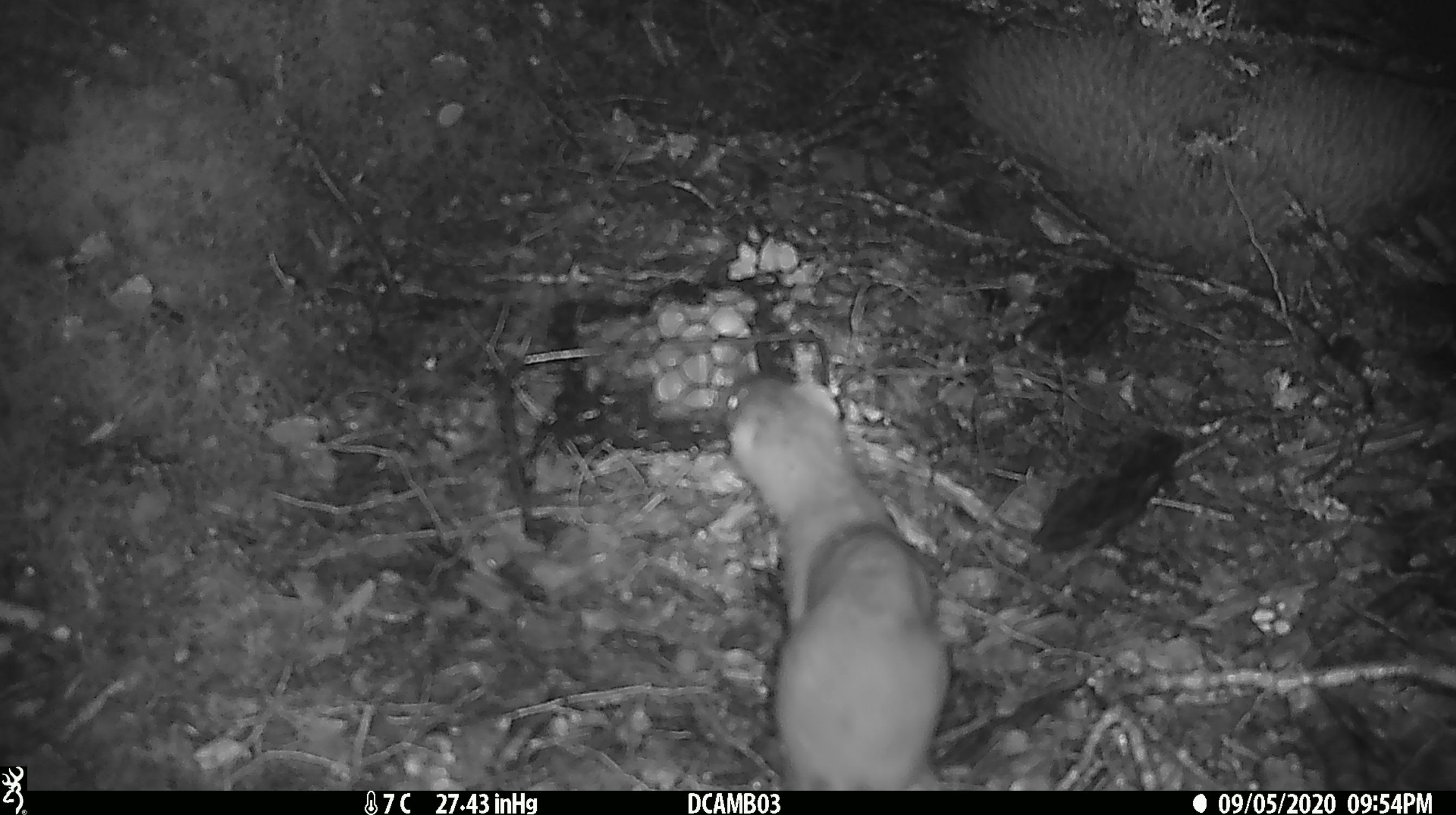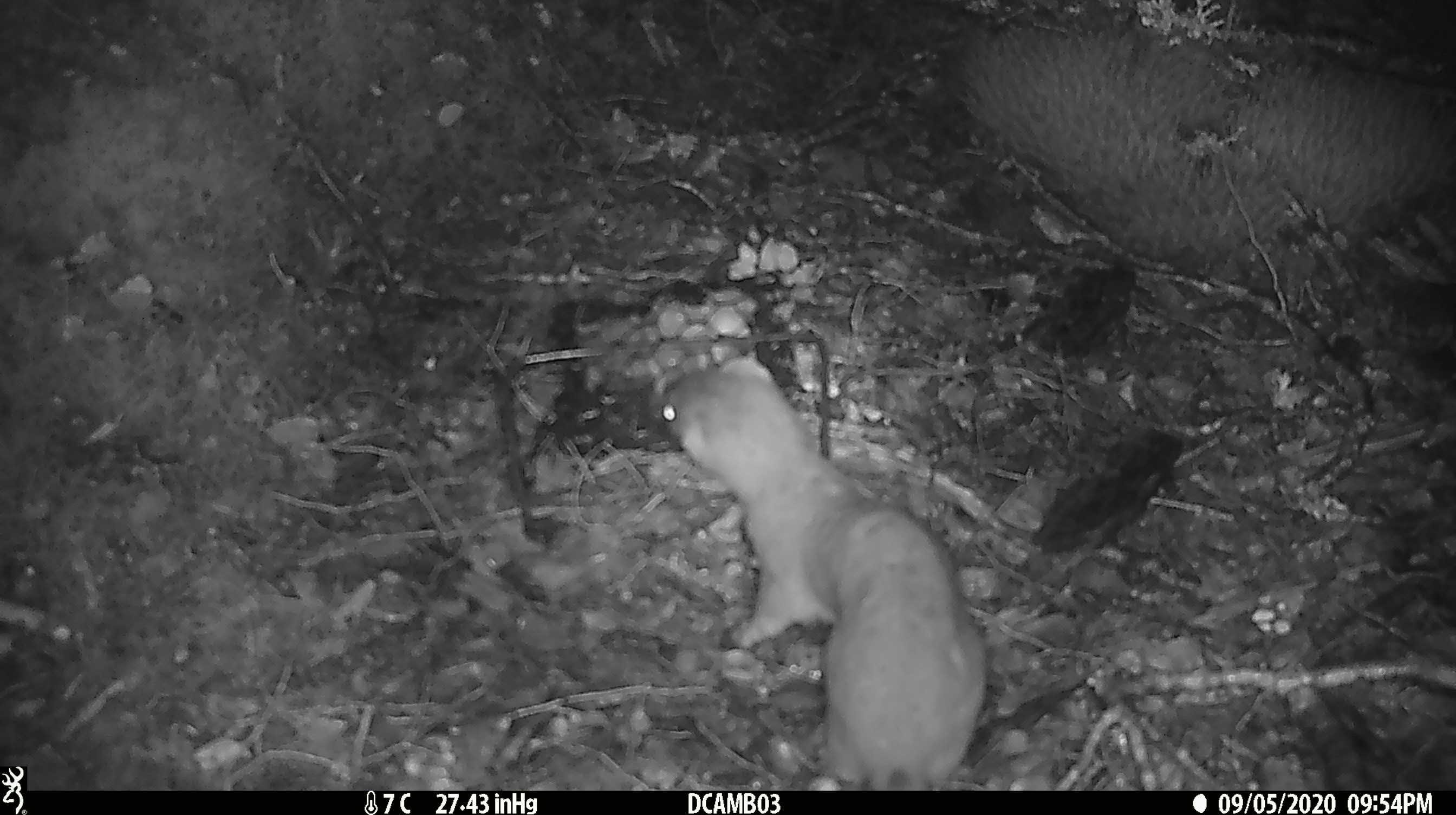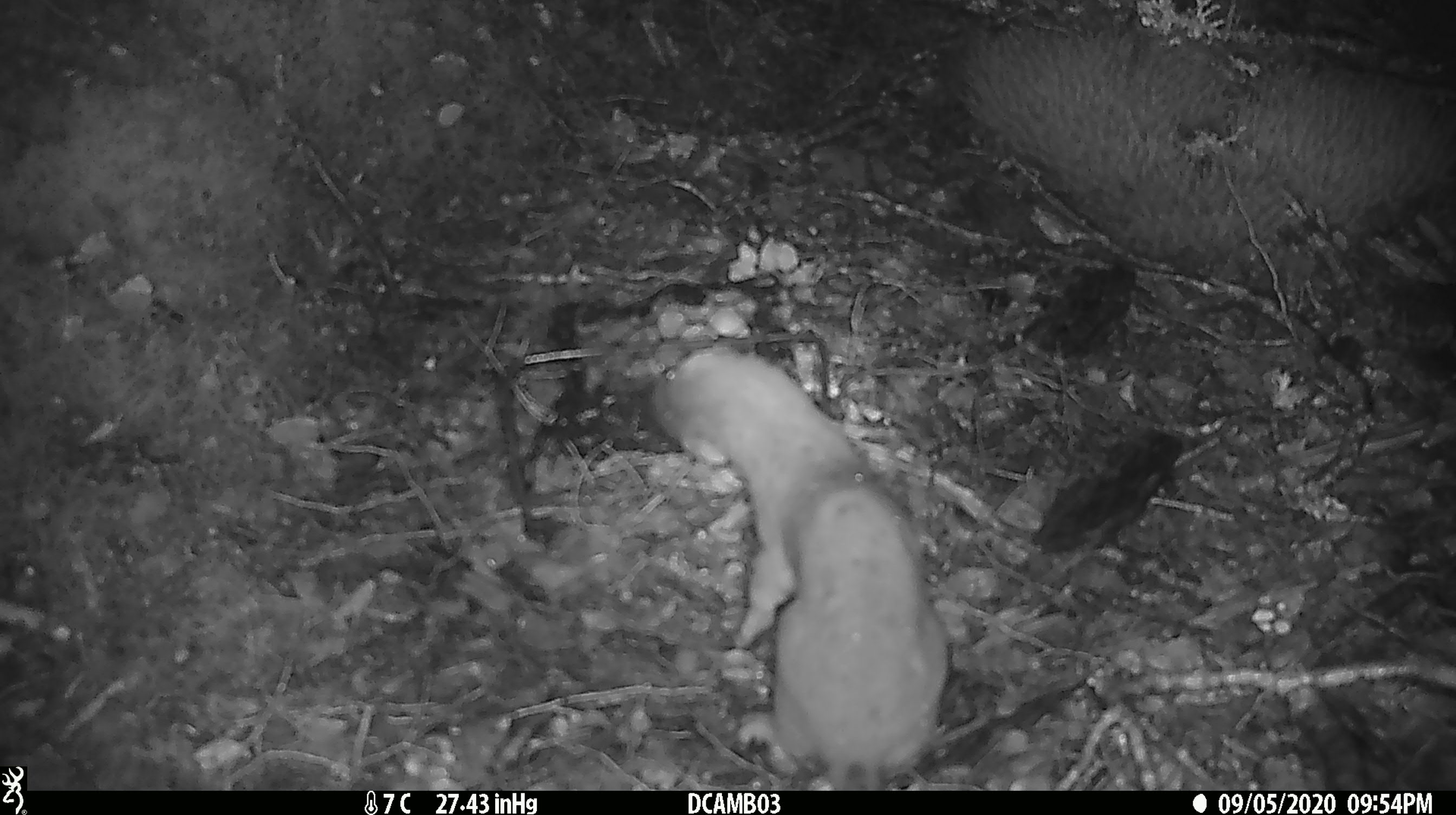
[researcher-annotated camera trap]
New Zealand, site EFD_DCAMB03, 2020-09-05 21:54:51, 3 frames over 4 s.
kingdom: Animalia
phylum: Chordata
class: Mammalia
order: Carnivora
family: Mustelidae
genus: Mustela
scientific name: Mustela erminea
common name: stoat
Stoat (Mustela erminea).